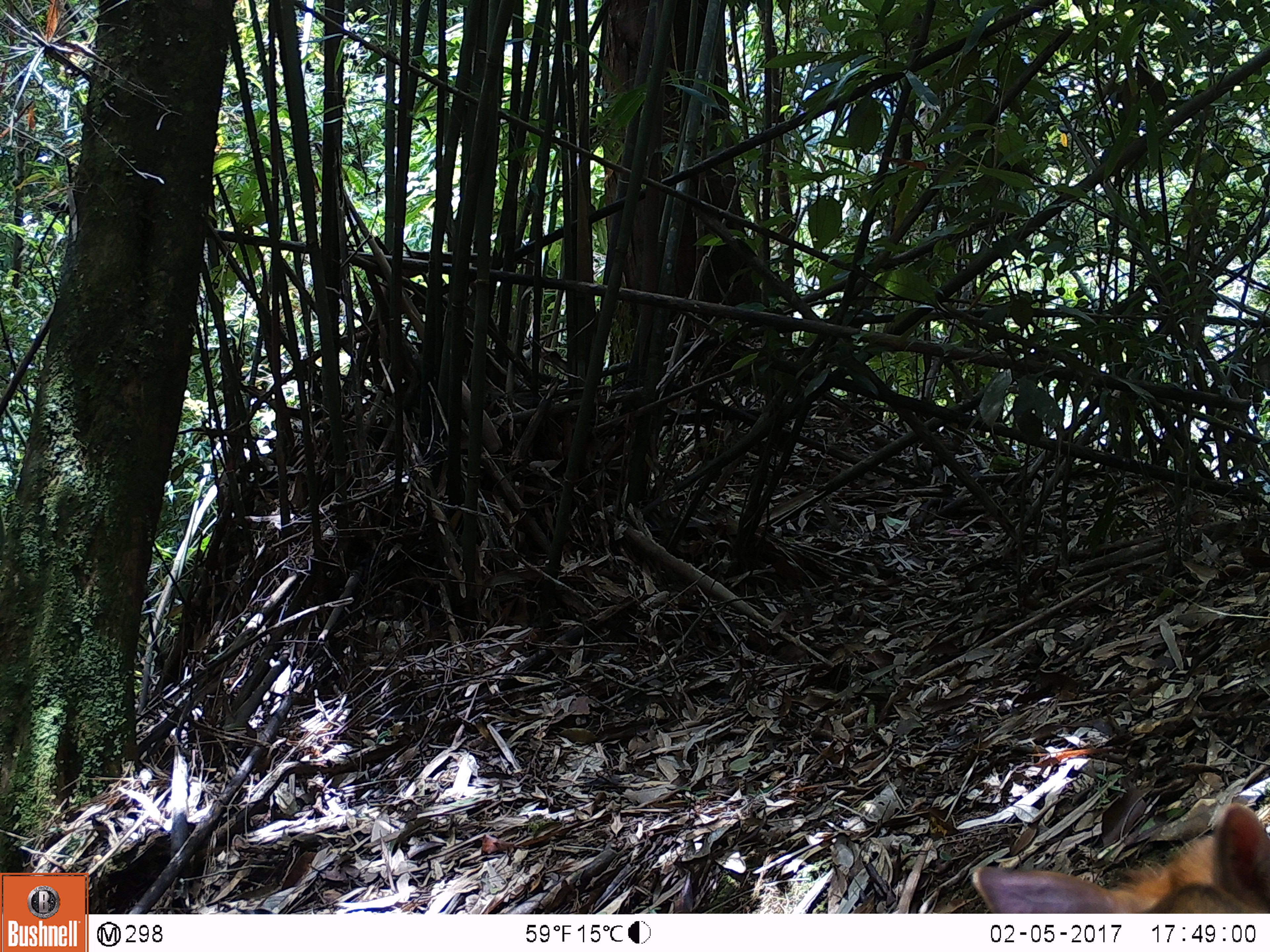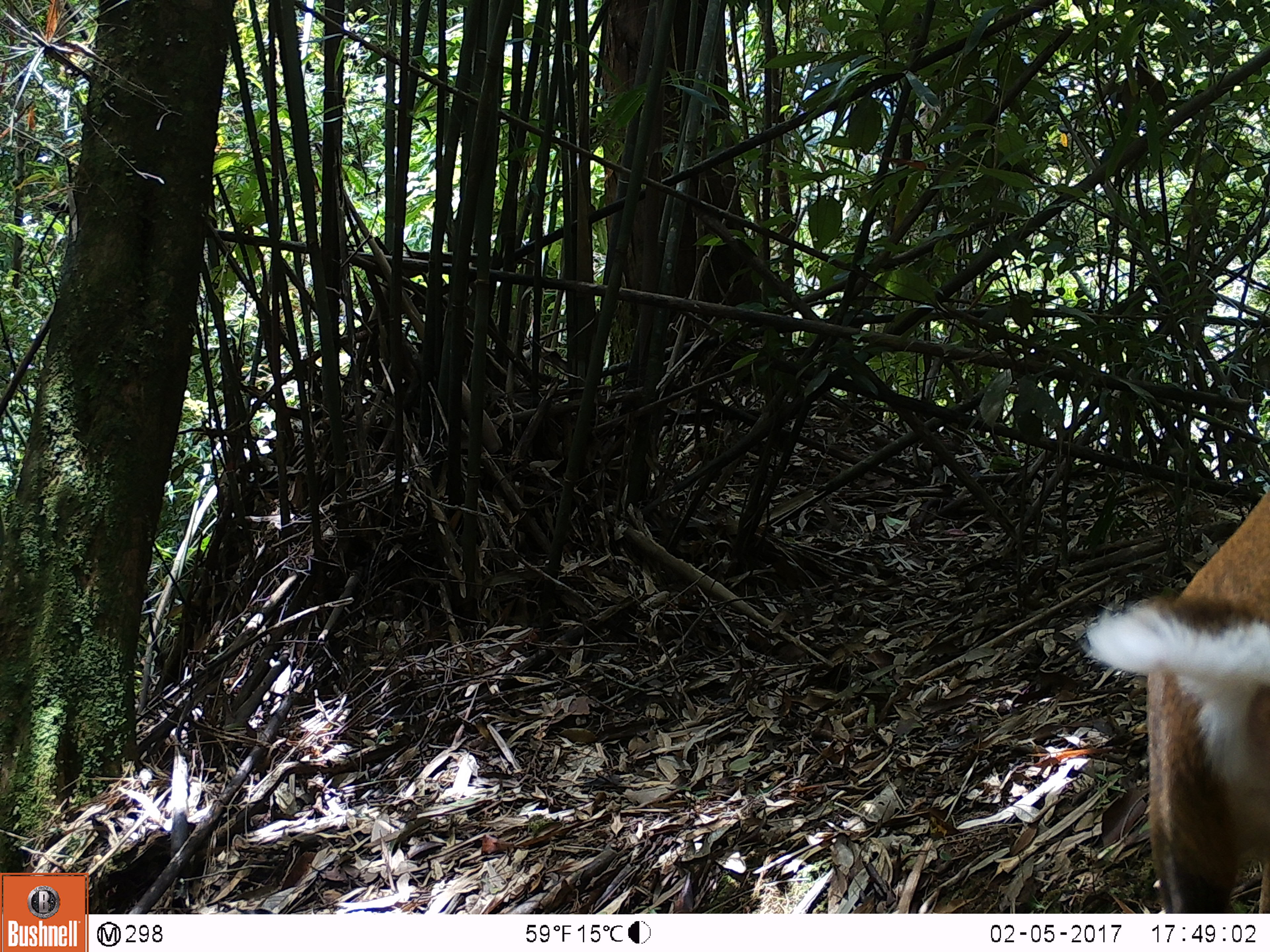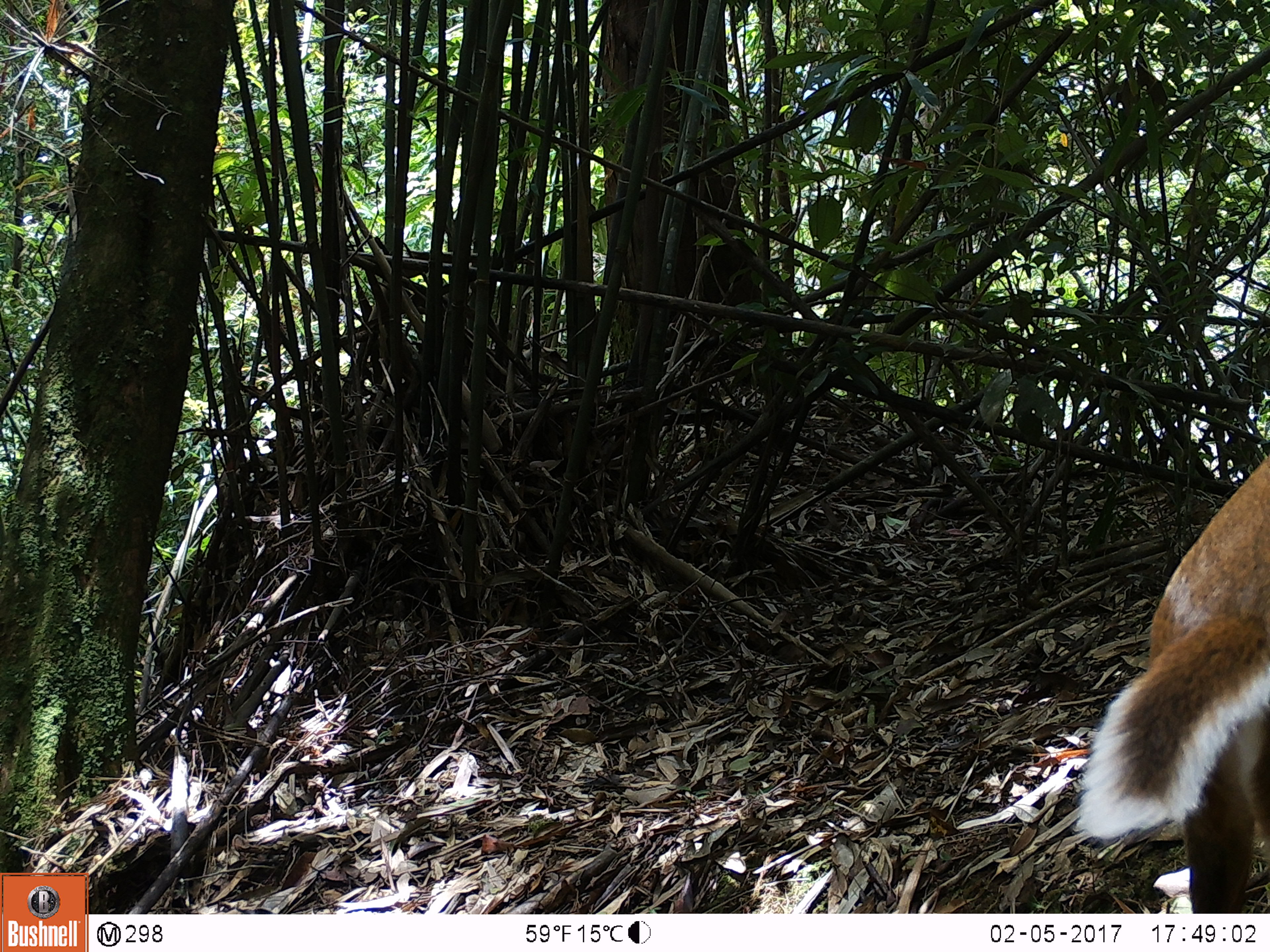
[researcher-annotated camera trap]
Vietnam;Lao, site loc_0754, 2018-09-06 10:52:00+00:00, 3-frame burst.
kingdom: Animalia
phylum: Chordata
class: Mammalia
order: Artiodactyla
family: Cervidae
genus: Muntiacus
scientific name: Muntiacus rooseveltorum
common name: roosevelt's muntjac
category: roosevelts muntjac group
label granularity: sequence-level